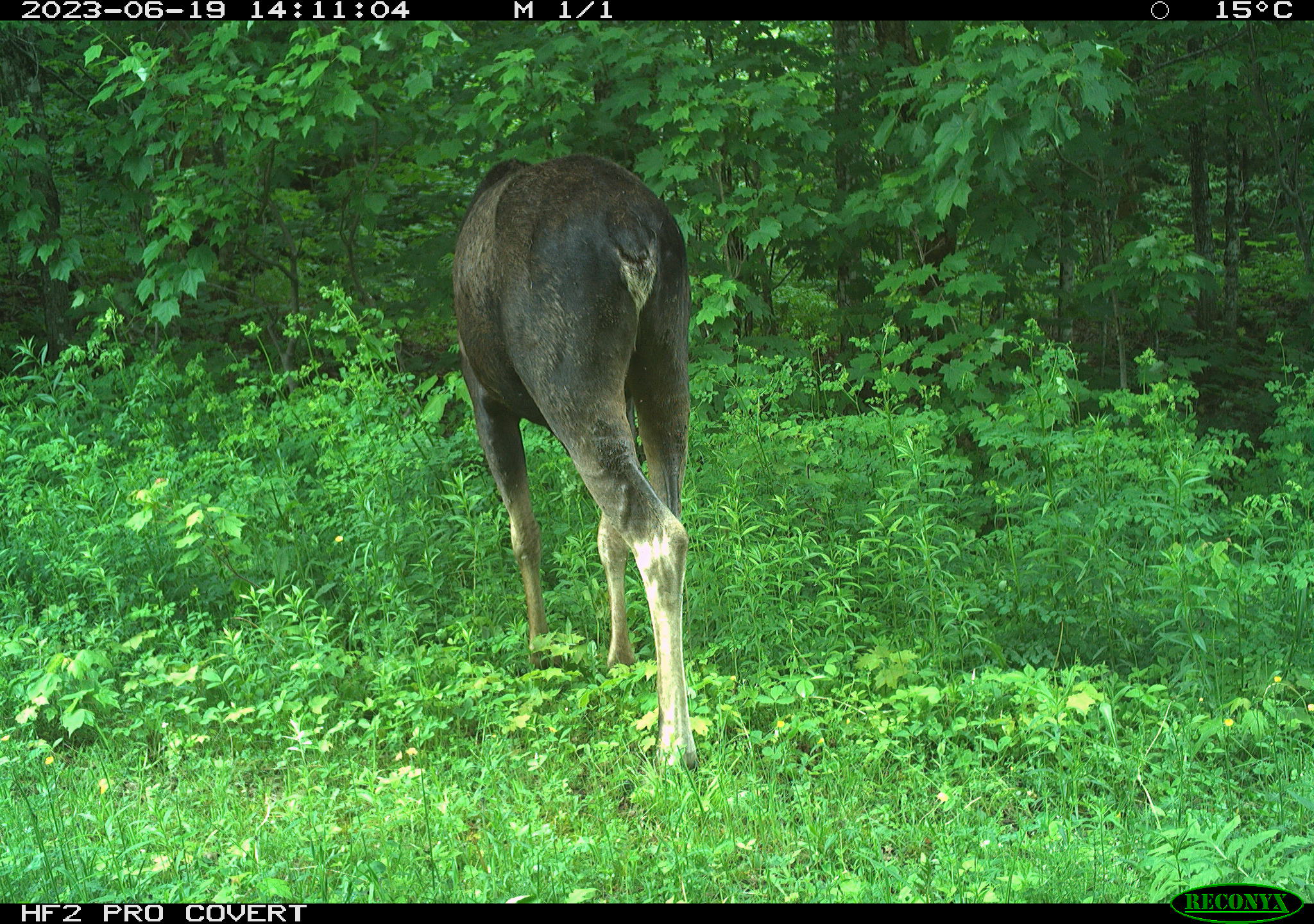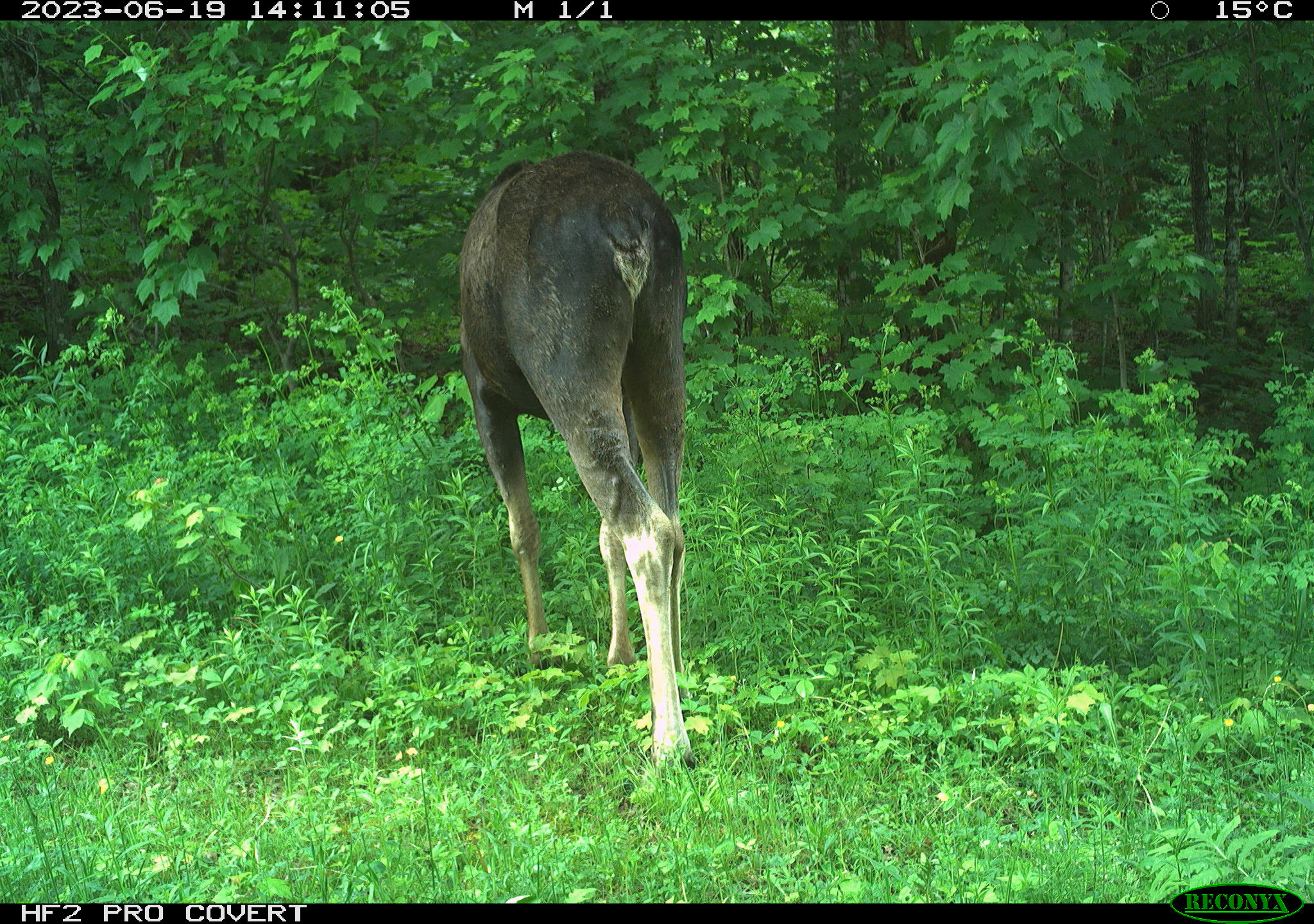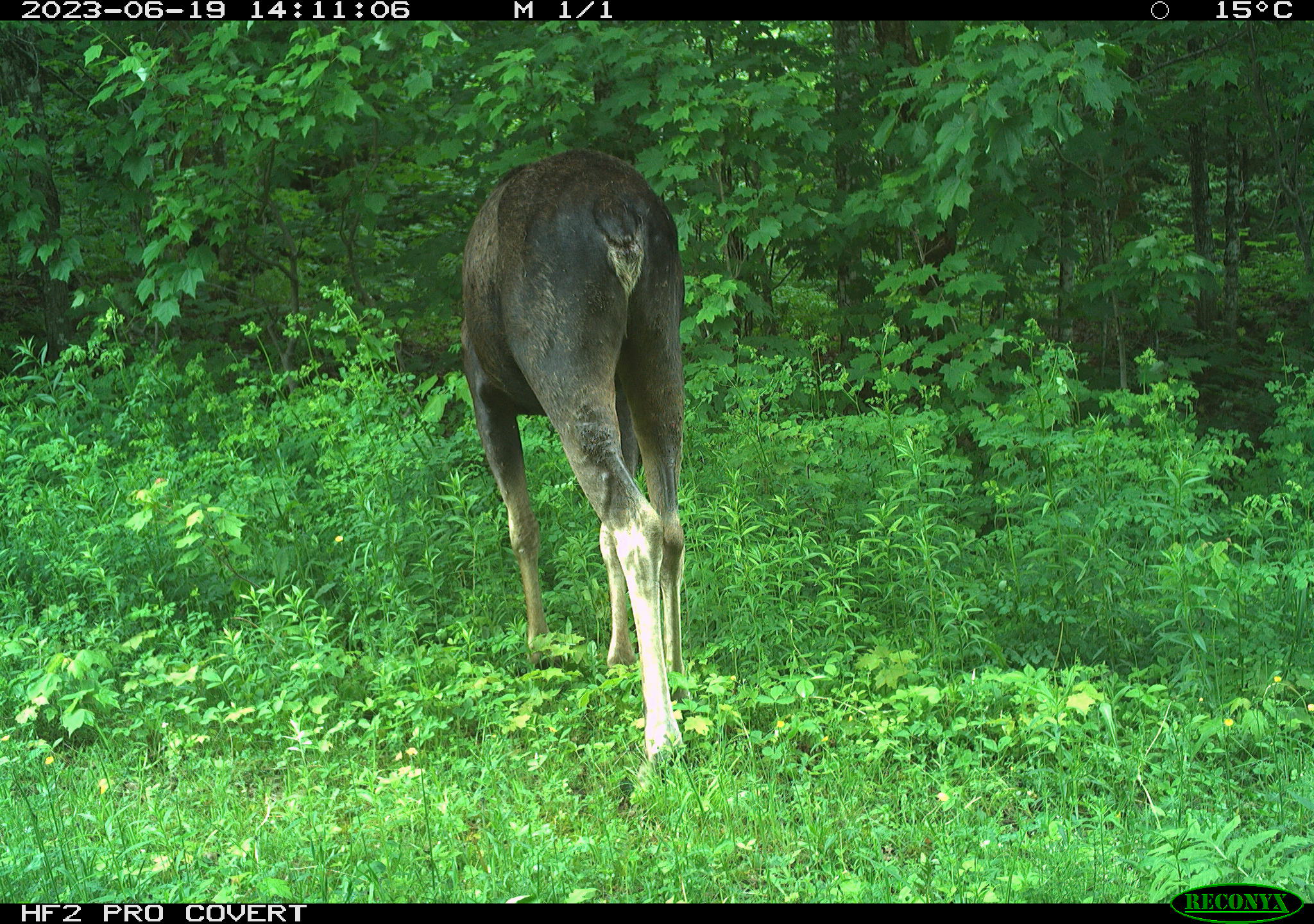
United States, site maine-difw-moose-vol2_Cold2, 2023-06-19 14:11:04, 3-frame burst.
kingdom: Animalia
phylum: Chordata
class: Mammalia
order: Artiodactyla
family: Cervidae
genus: Alces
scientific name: Alces alces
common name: moose